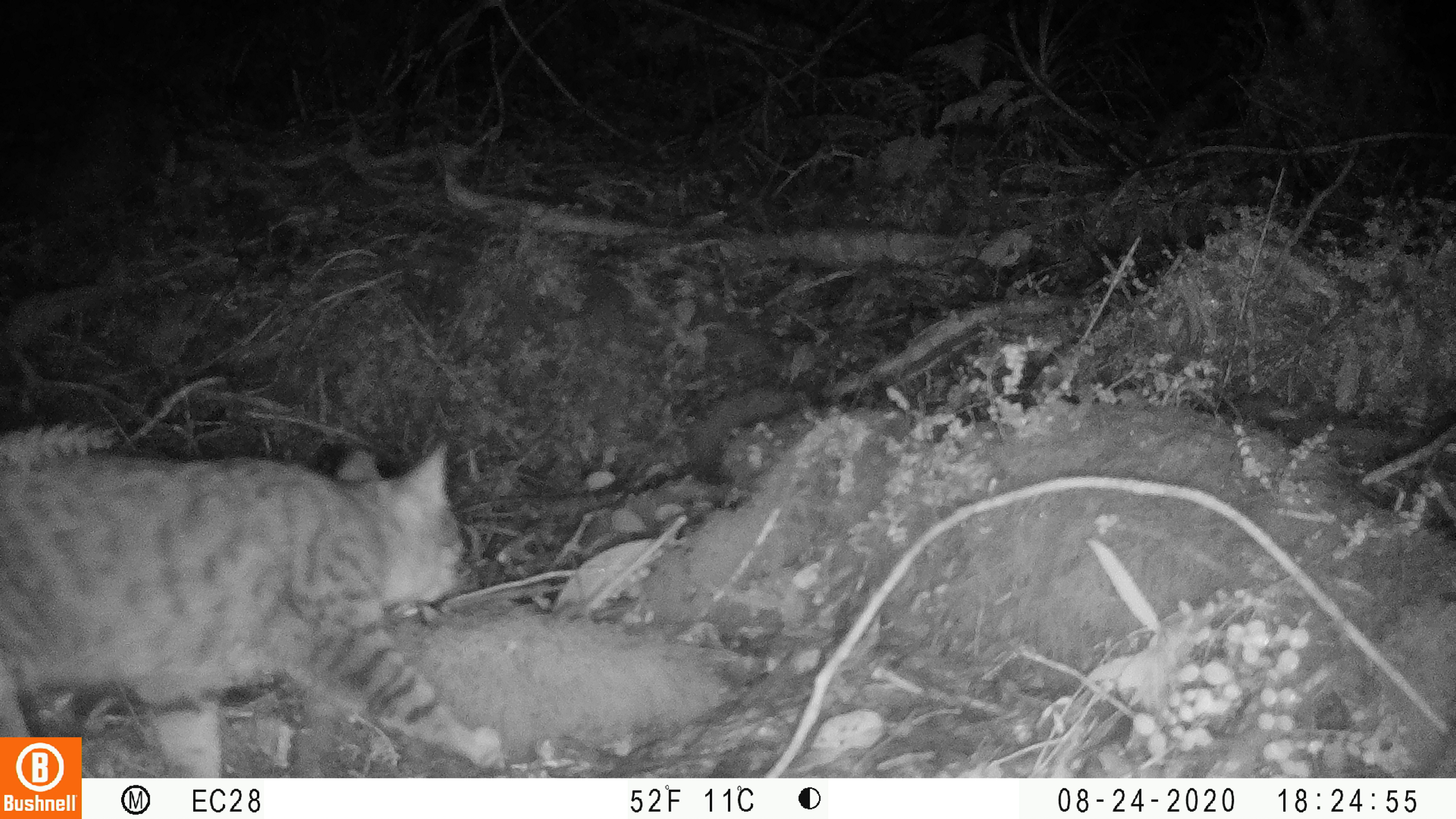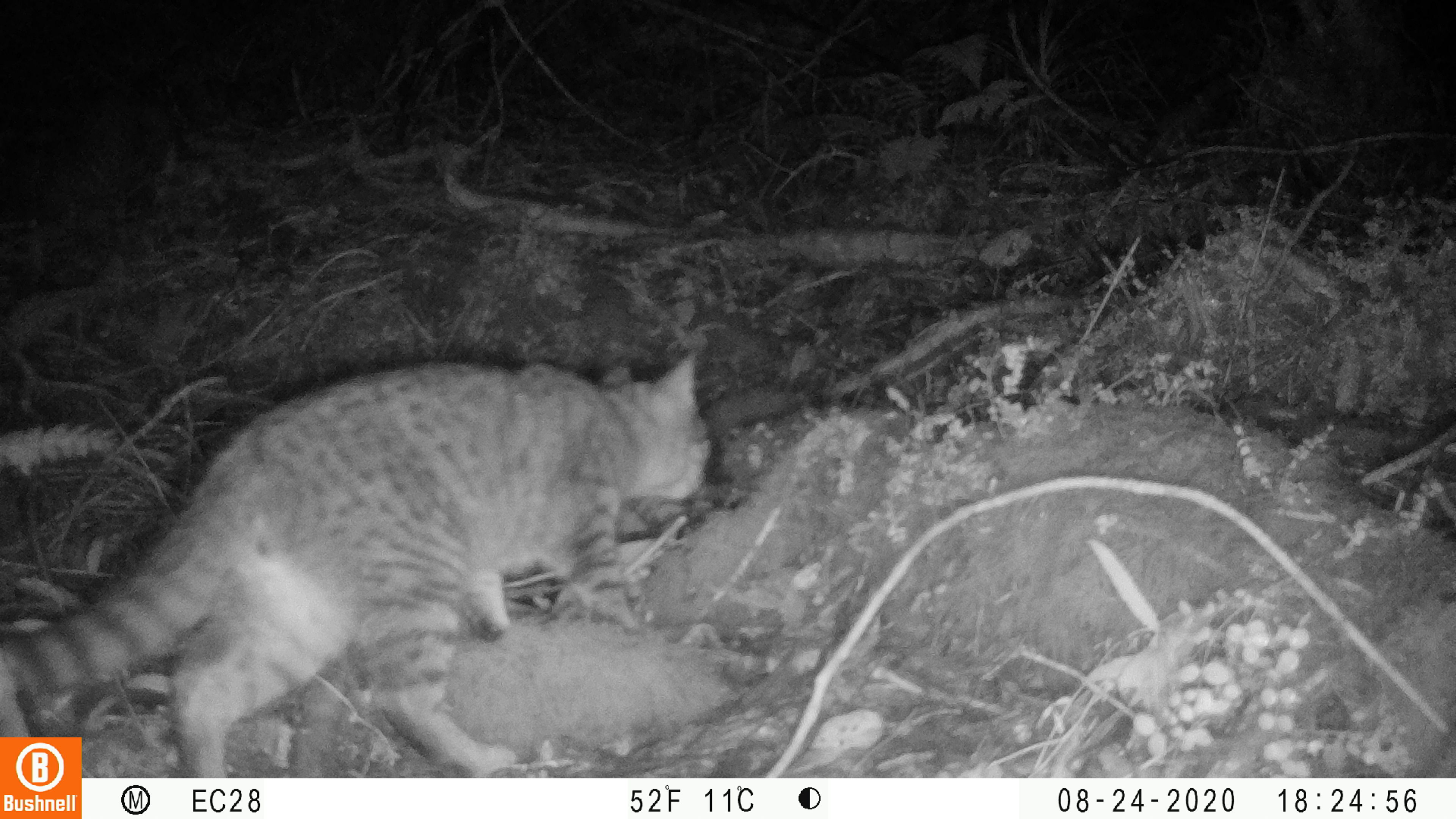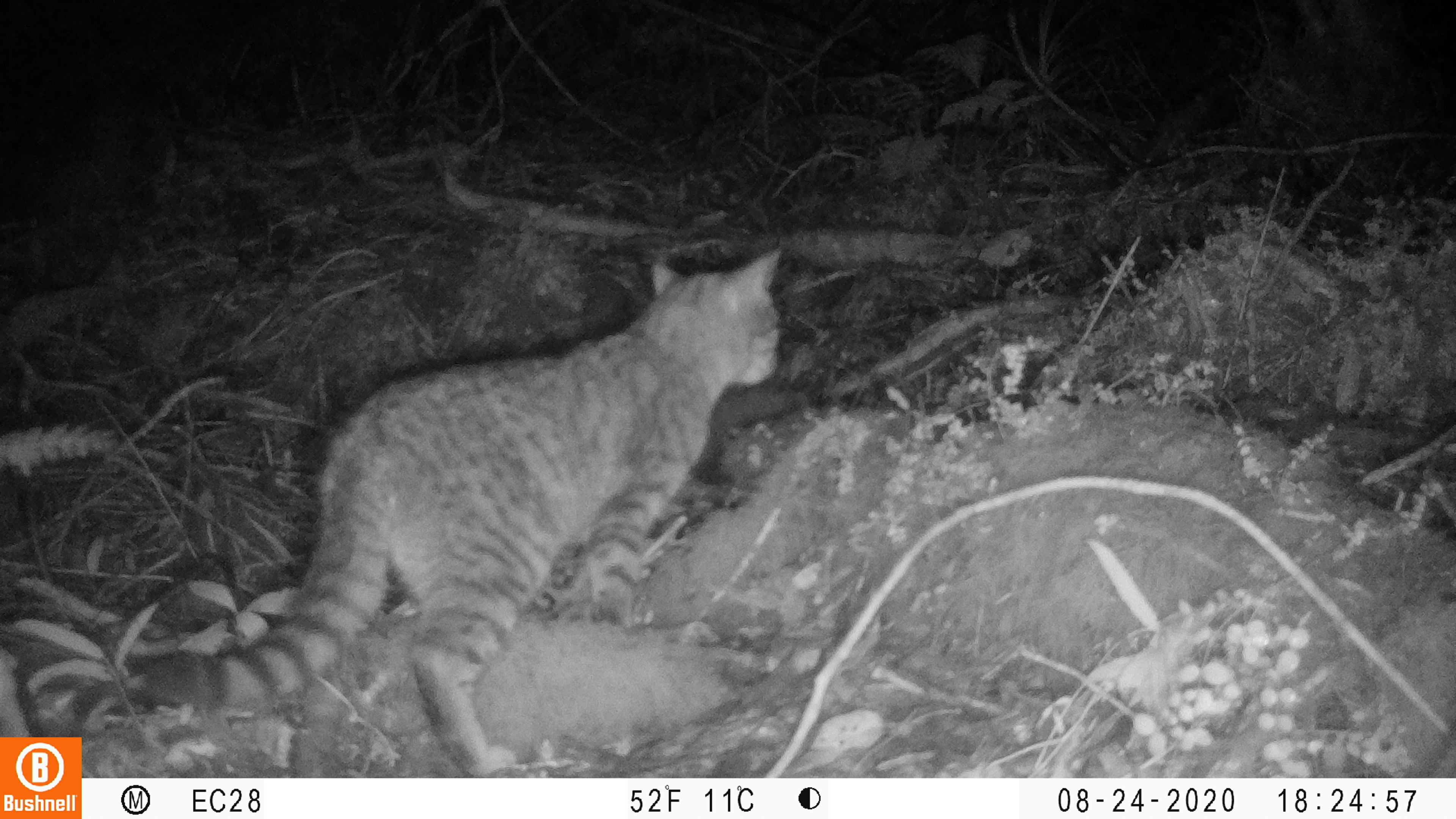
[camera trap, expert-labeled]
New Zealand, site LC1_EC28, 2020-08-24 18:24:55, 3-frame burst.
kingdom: Animalia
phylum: Chordata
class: Mammalia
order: Carnivora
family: Felidae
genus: Felis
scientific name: Felis catus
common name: domestic cat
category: cat